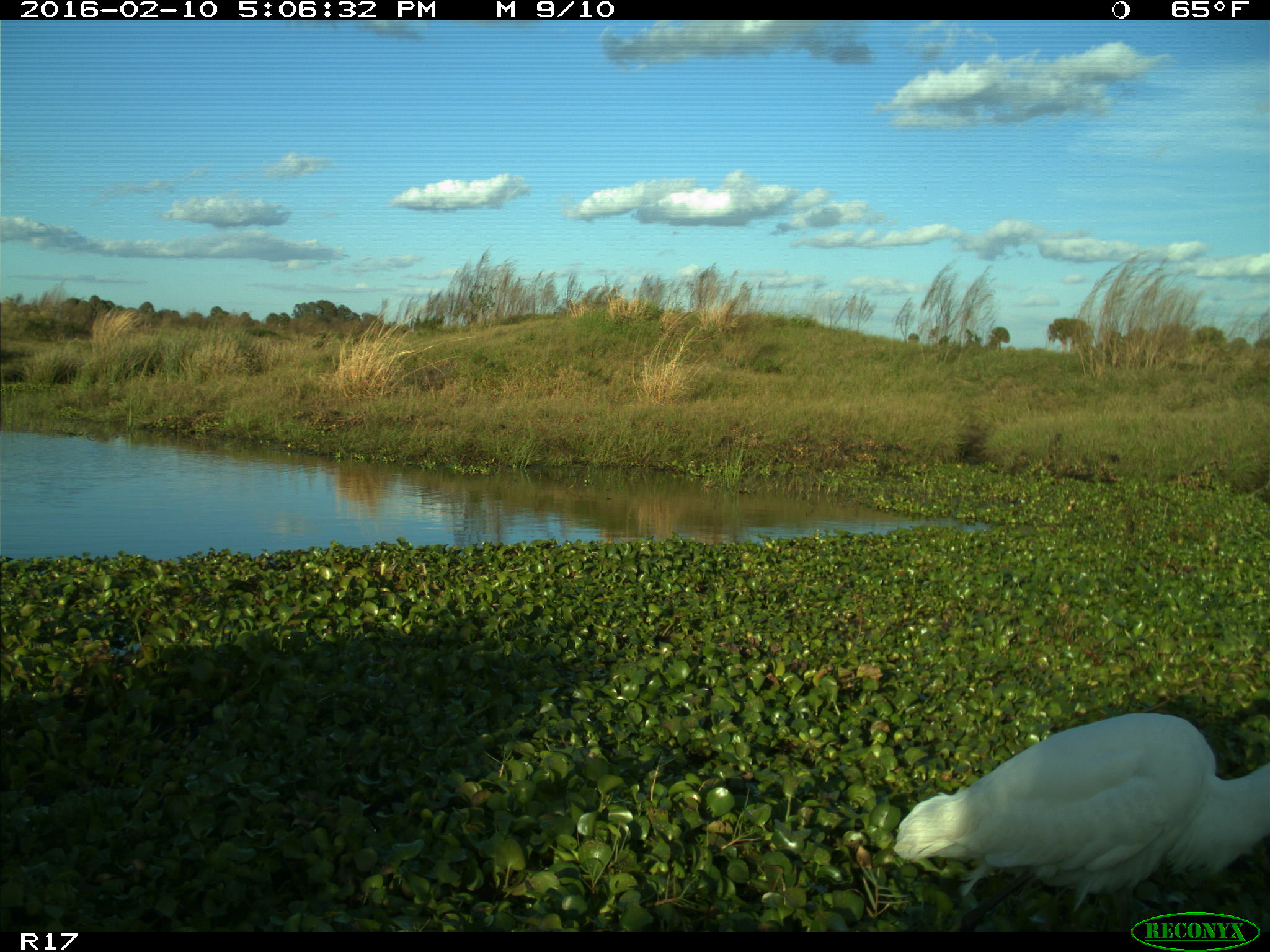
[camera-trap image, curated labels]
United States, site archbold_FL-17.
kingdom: Animalia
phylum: Chordata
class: Aves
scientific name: Aves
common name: birds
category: unidentified bird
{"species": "unidentified bird (birds) (Aves)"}